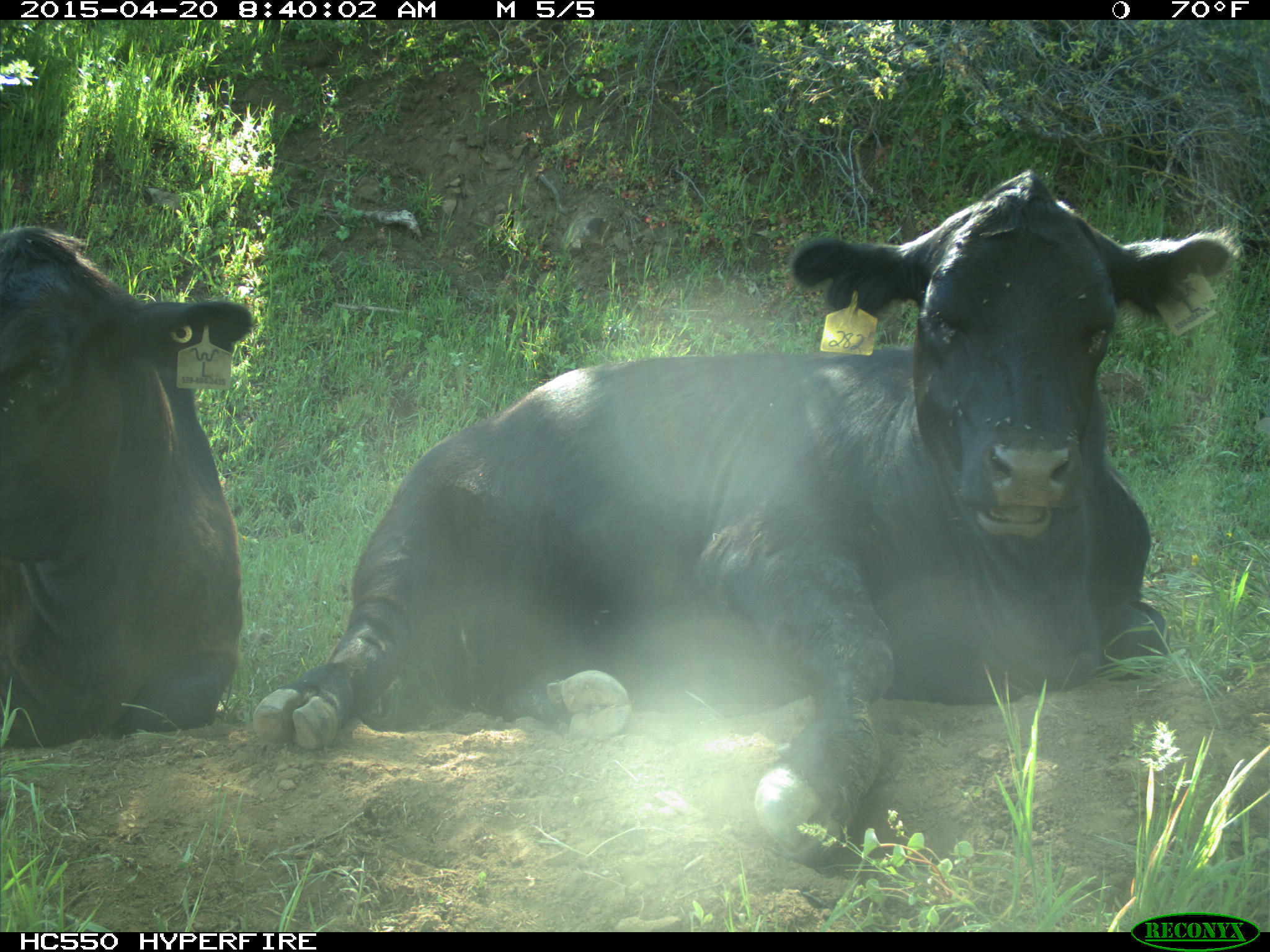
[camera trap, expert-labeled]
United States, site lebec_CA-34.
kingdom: Animalia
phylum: Chordata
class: Mammalia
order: Artiodactyla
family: Bovidae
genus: Bos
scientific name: Bos taurus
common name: domestic cow